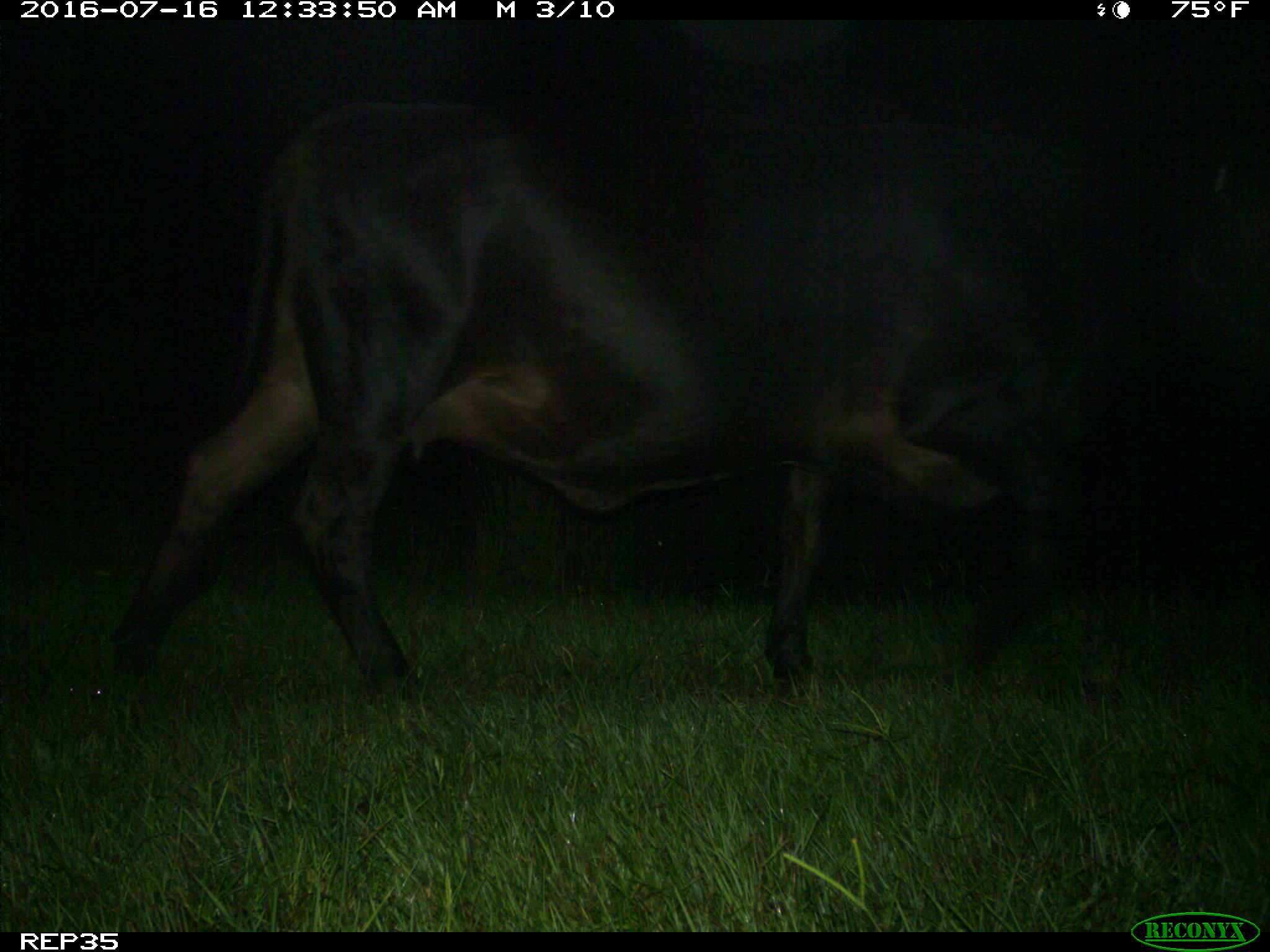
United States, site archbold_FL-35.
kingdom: Animalia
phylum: Chordata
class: Mammalia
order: Artiodactyla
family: Bovidae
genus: Bos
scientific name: Bos taurus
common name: domestic cow